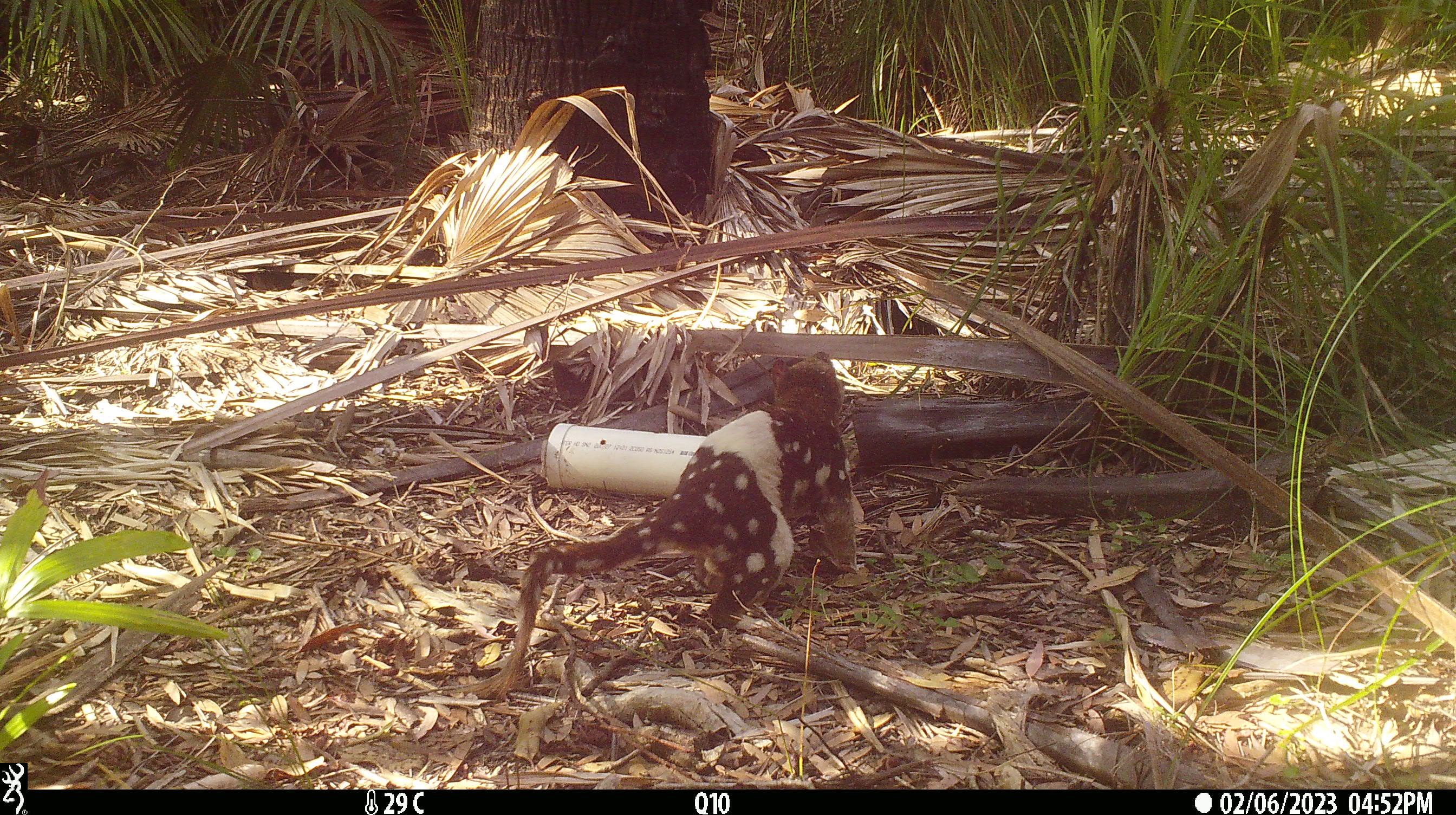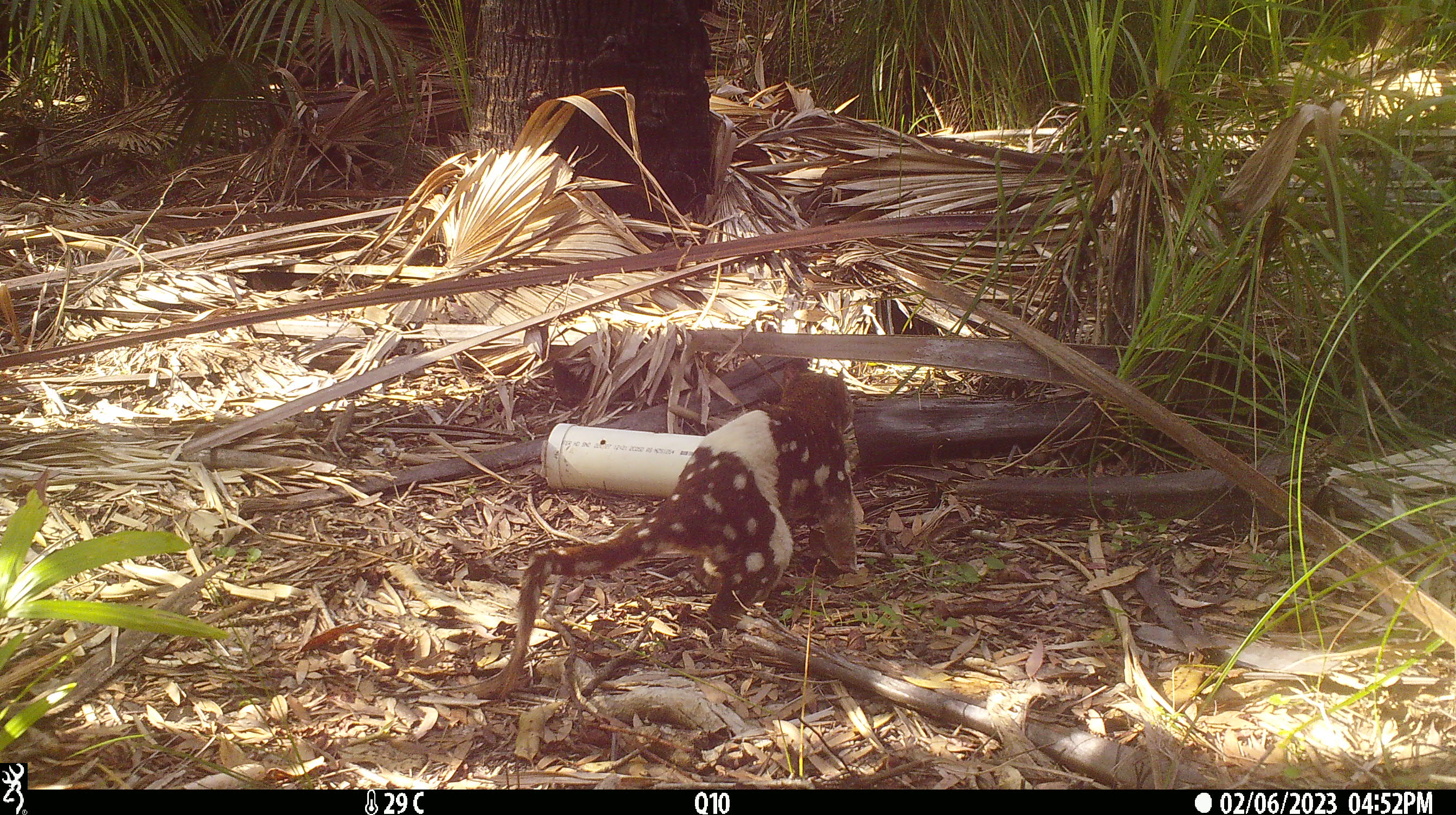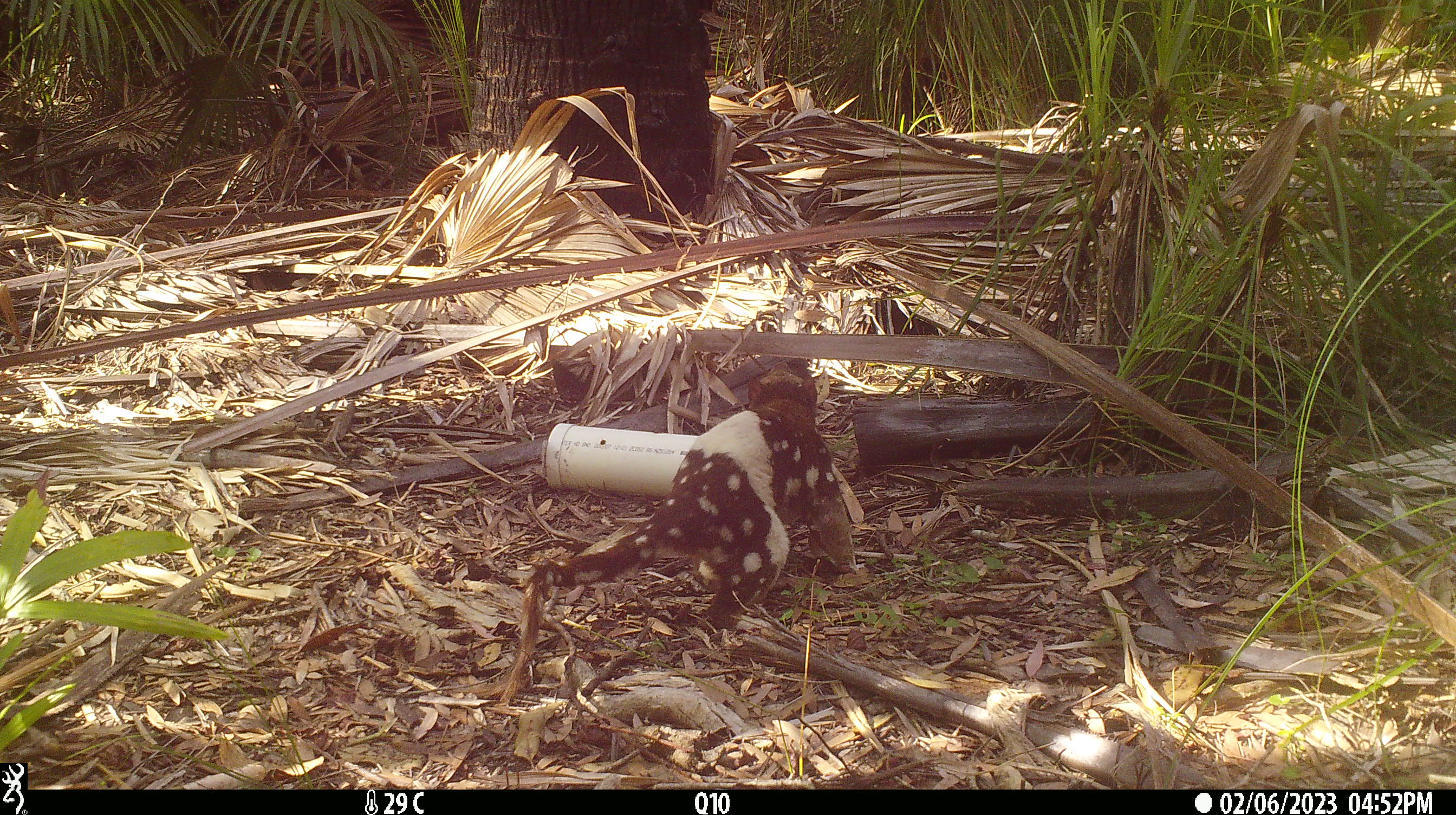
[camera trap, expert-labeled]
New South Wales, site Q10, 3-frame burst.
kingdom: Animalia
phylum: Chordata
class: Mammalia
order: Dasyuromorphia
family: Dasyuridae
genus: Dasyurus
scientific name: Dasyurus maculatus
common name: spotted-tailed quoll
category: quoll